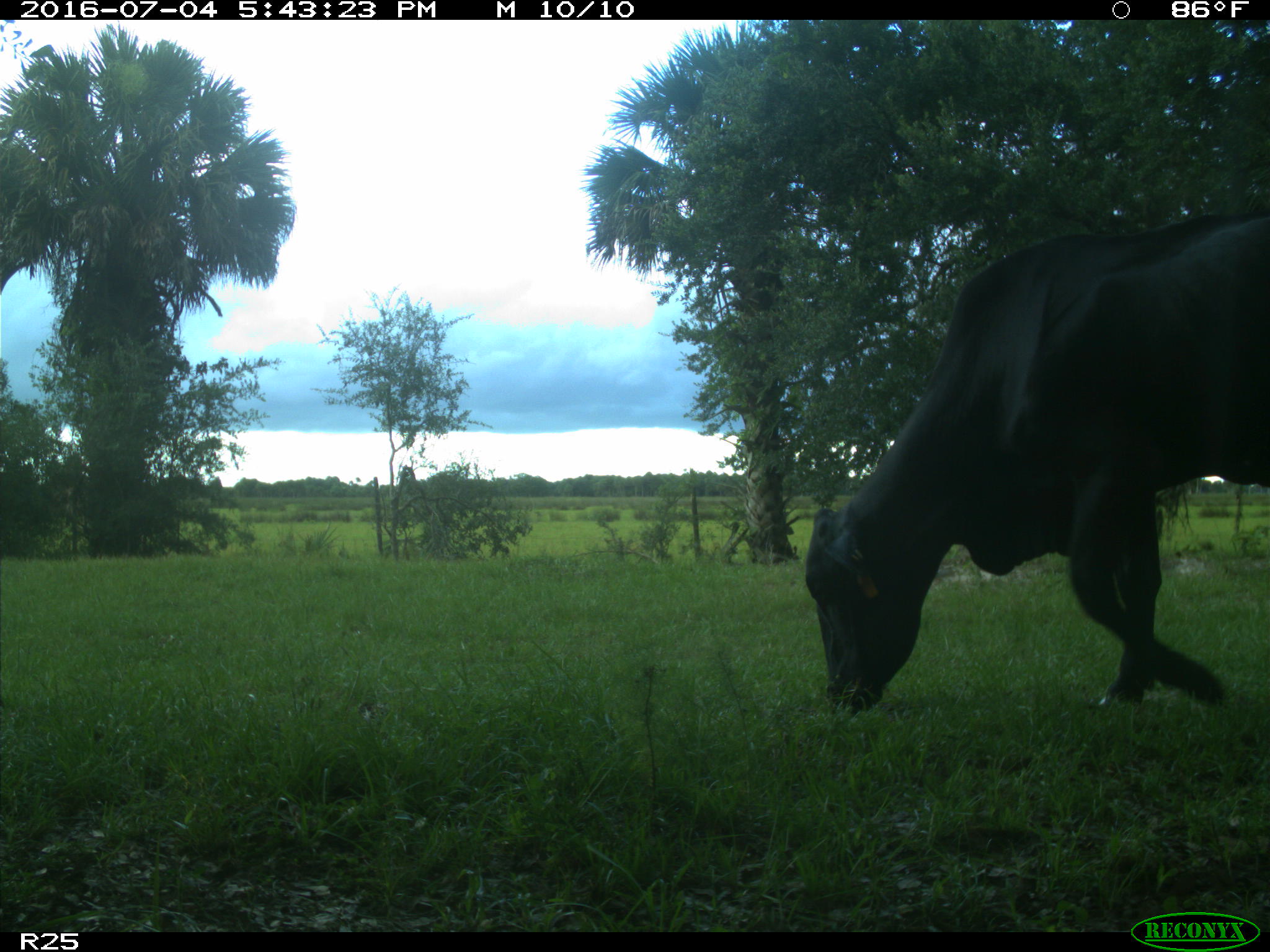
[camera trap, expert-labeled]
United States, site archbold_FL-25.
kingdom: Animalia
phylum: Chordata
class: Mammalia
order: Artiodactyla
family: Bovidae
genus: Bos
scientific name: Bos taurus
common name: domestic cow